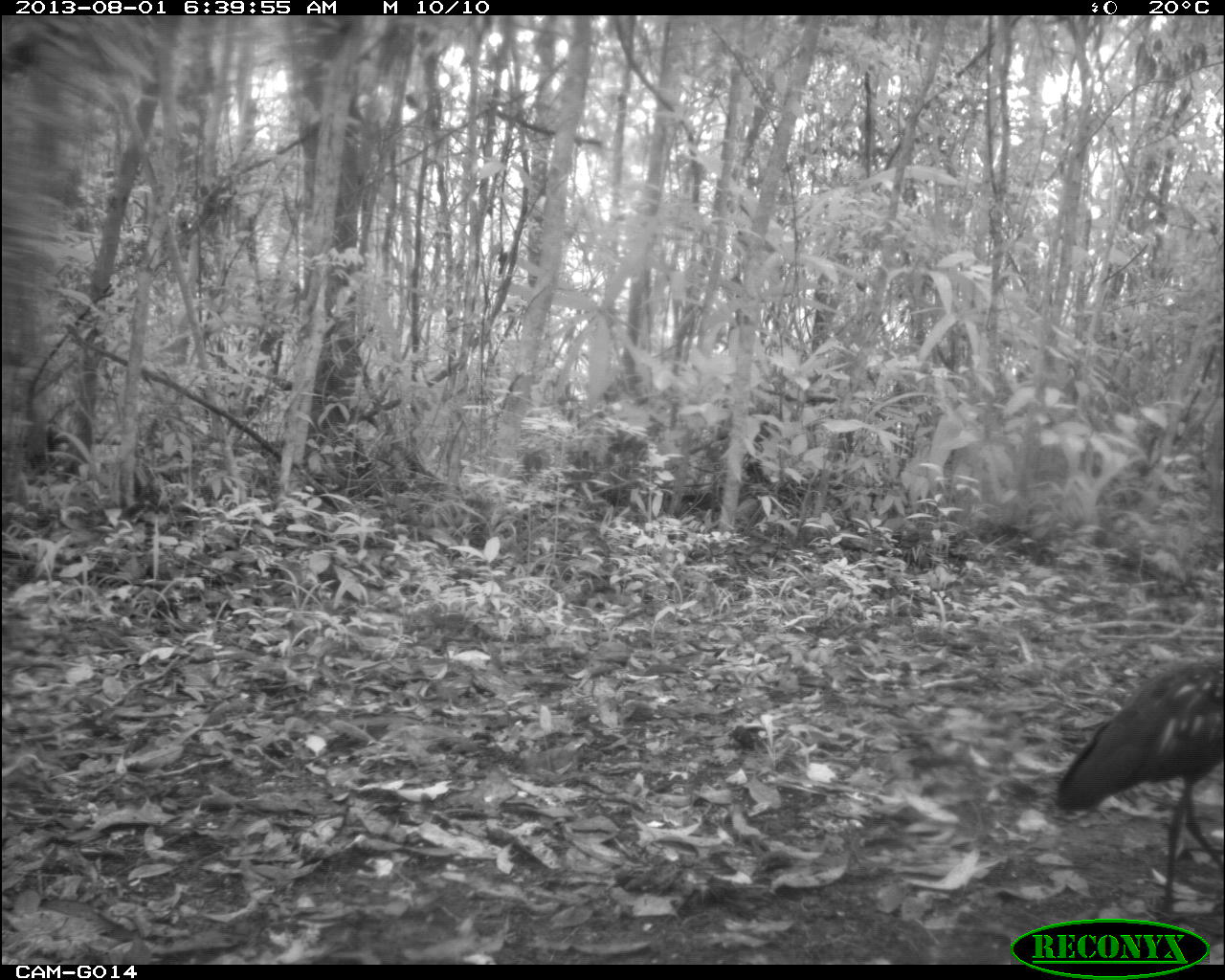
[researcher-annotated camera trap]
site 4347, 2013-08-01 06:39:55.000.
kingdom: Animalia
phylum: Chordata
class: Aves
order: Pelecaniformes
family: Ardeidae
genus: Tigrisoma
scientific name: Tigrisoma mexicanum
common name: bare-throated tiger-heron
Tigrisoma mexicanum (bare-throated tiger-heron), count 1.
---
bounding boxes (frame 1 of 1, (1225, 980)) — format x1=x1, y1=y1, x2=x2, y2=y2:
tigrisoma mexicanum: x1=1054, y1=652, x2=1224, y2=918